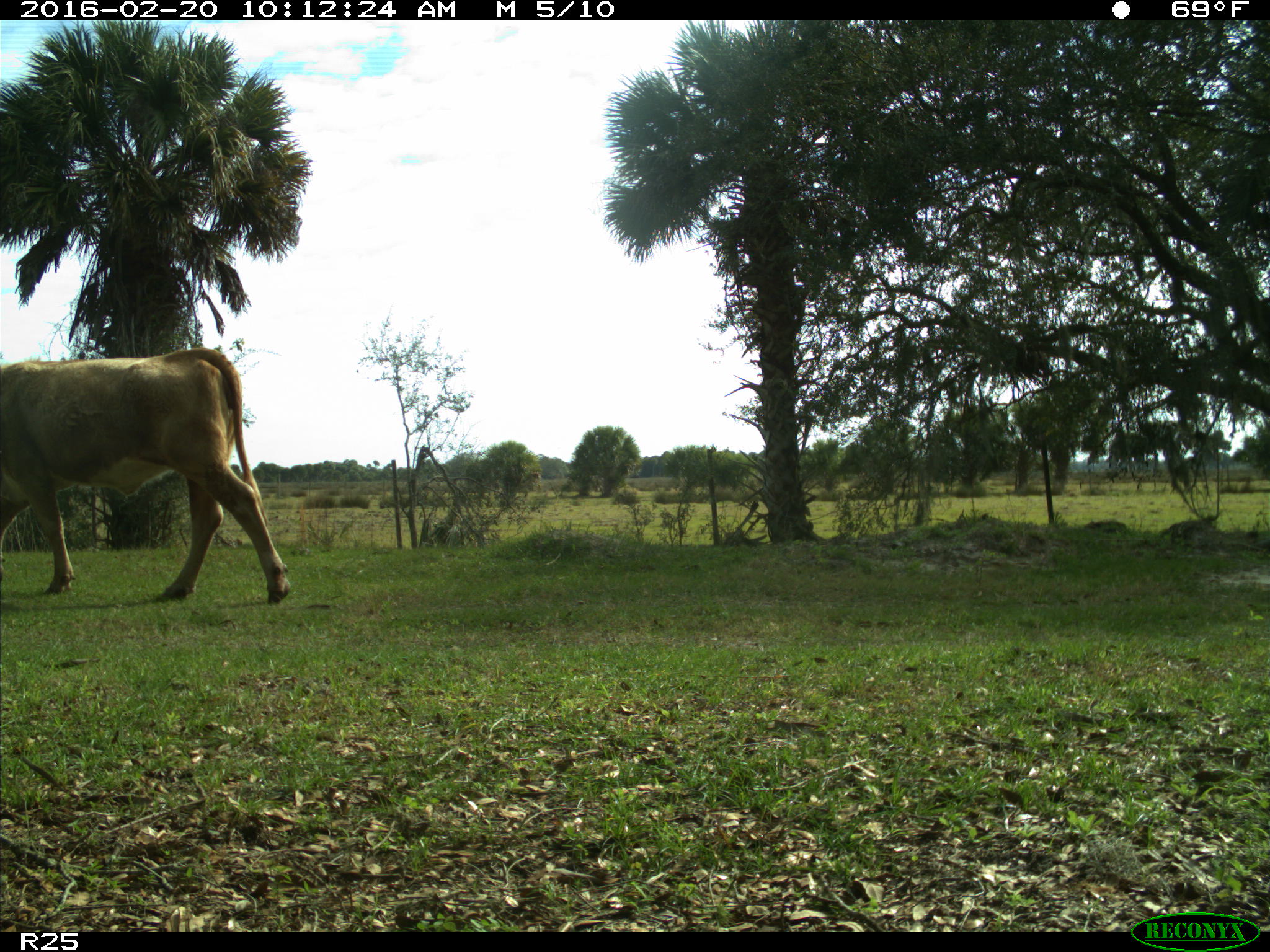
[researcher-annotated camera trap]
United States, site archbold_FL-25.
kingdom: Animalia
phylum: Chordata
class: Mammalia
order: Artiodactyla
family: Bovidae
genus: Bos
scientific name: Bos taurus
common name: domestic cow